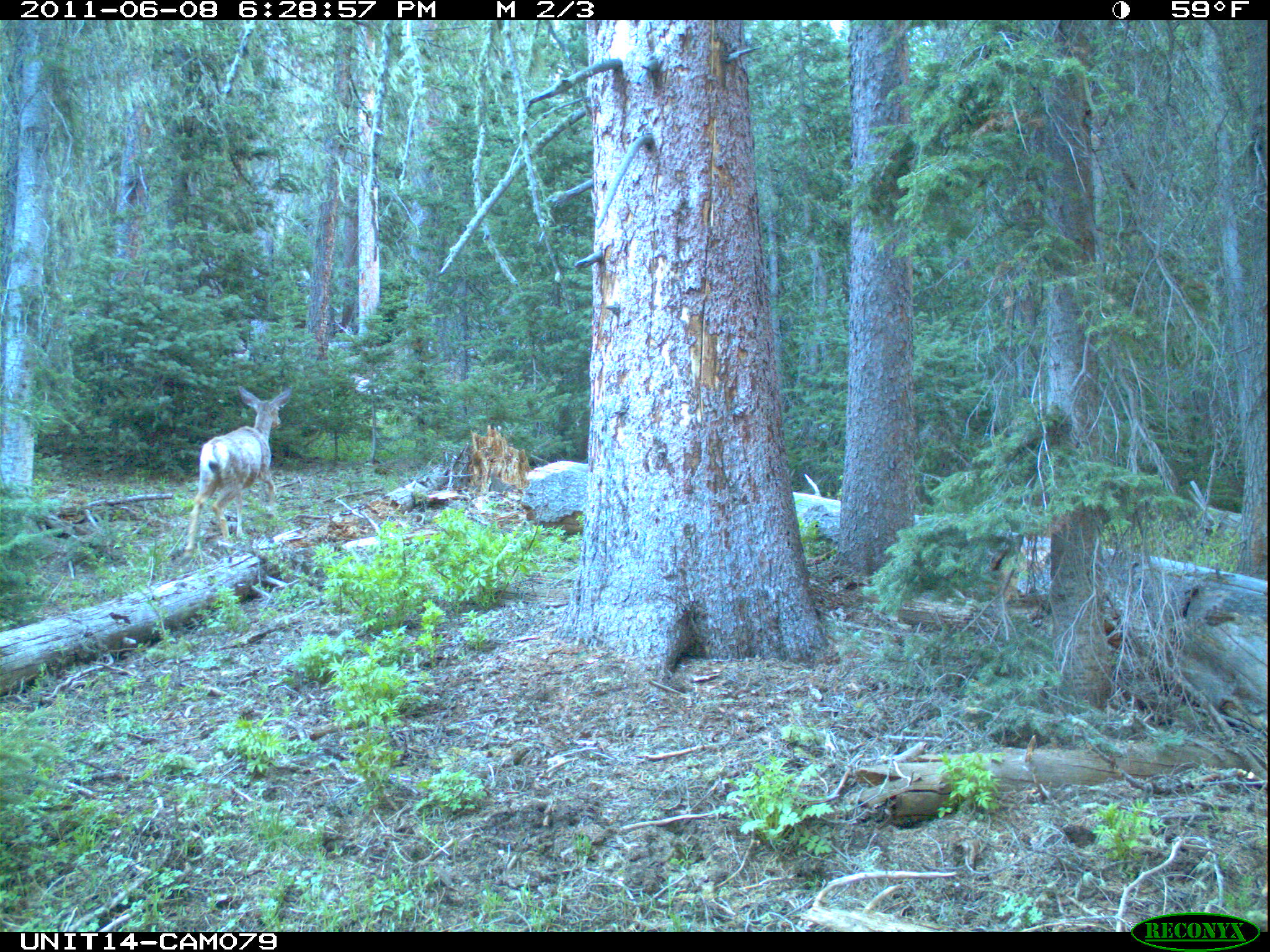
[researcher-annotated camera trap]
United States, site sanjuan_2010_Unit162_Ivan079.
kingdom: Animalia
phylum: Chordata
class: Mammalia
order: Artiodactyla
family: Cervidae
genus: Odocoileus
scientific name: Odocoileus hemionus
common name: mule deer